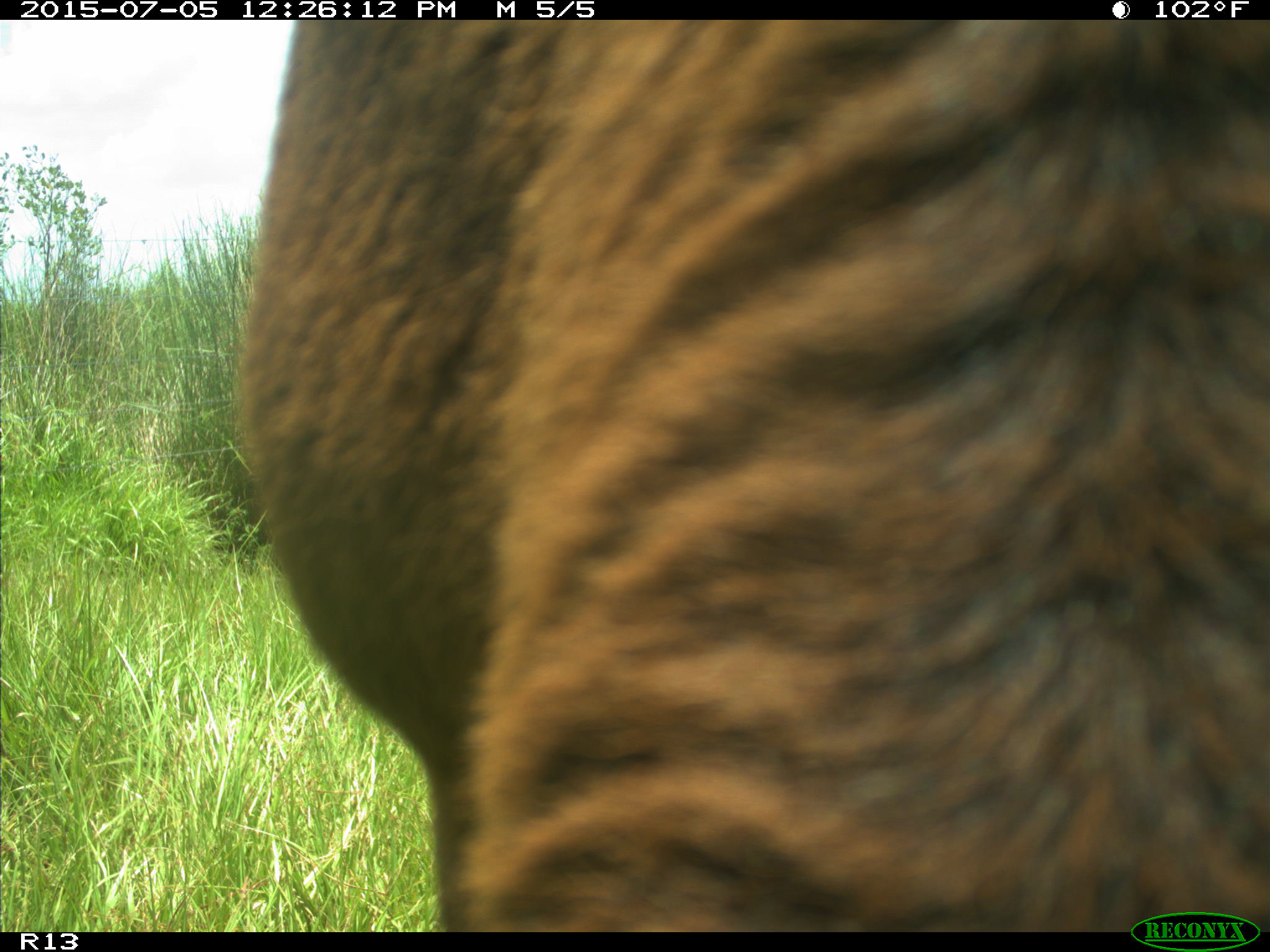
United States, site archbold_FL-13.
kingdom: Animalia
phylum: Chordata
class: Mammalia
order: Artiodactyla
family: Bovidae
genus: Bos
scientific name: Bos taurus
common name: domestic cow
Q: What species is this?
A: Bos taurus (domestic cow).